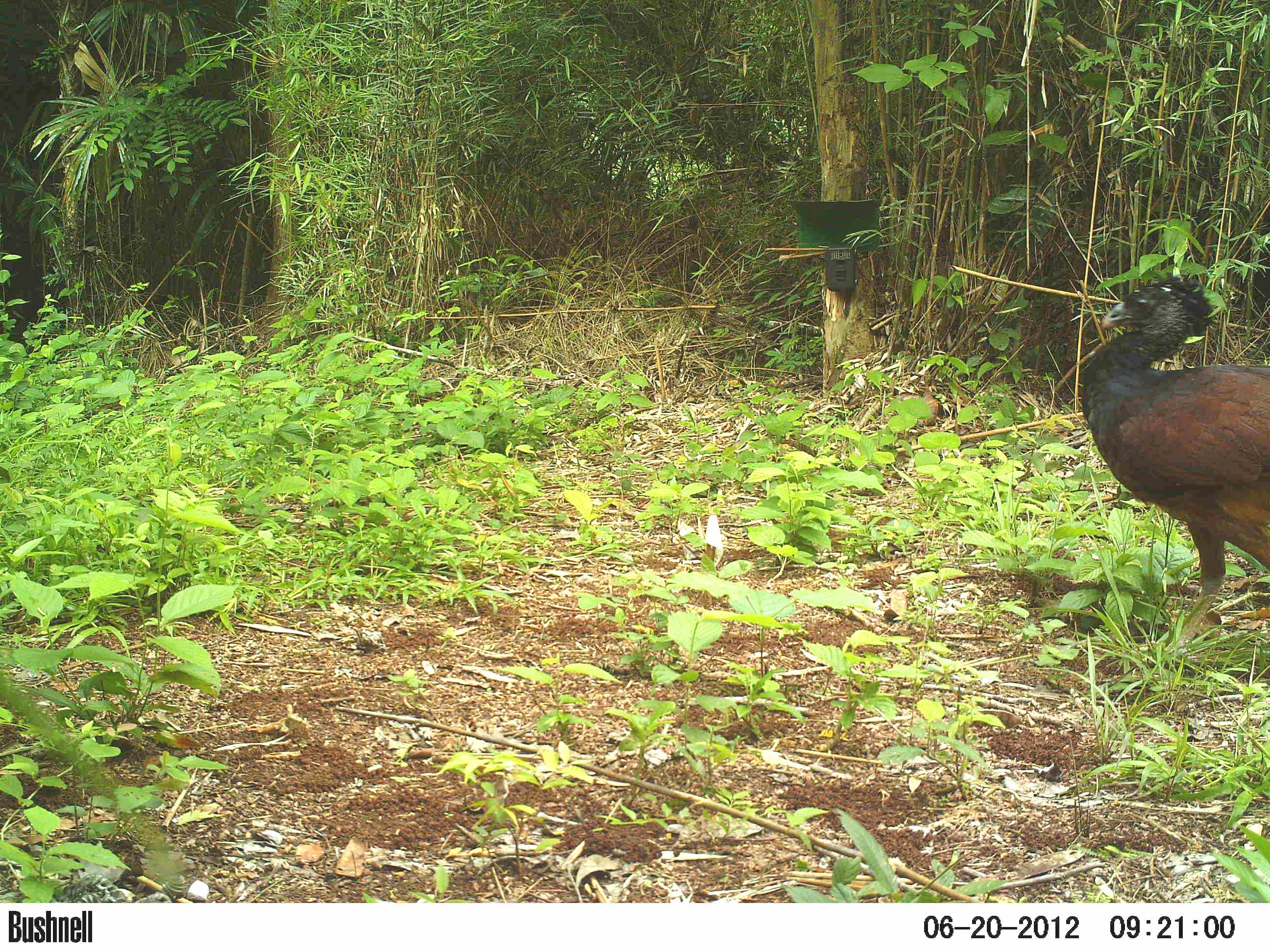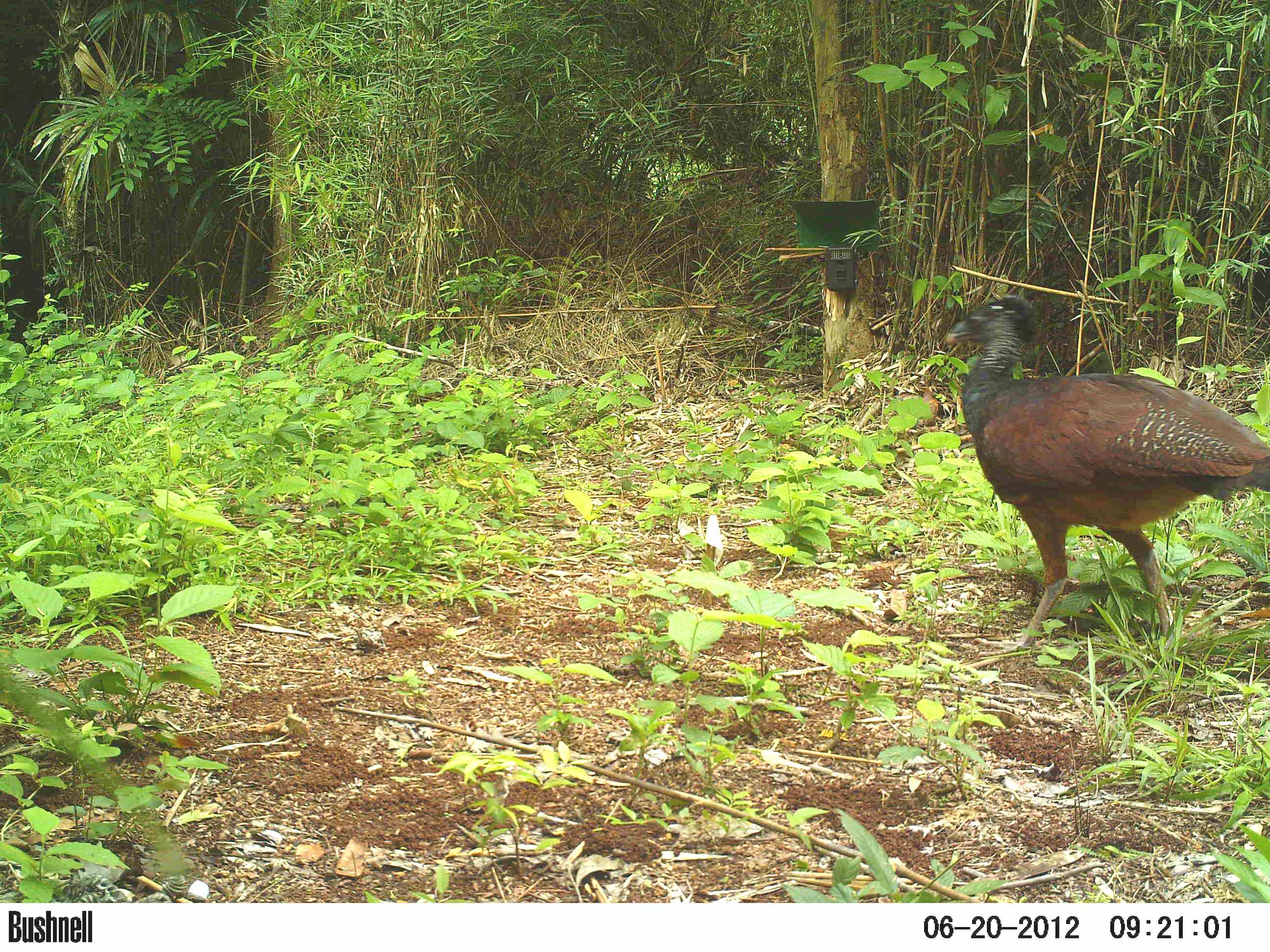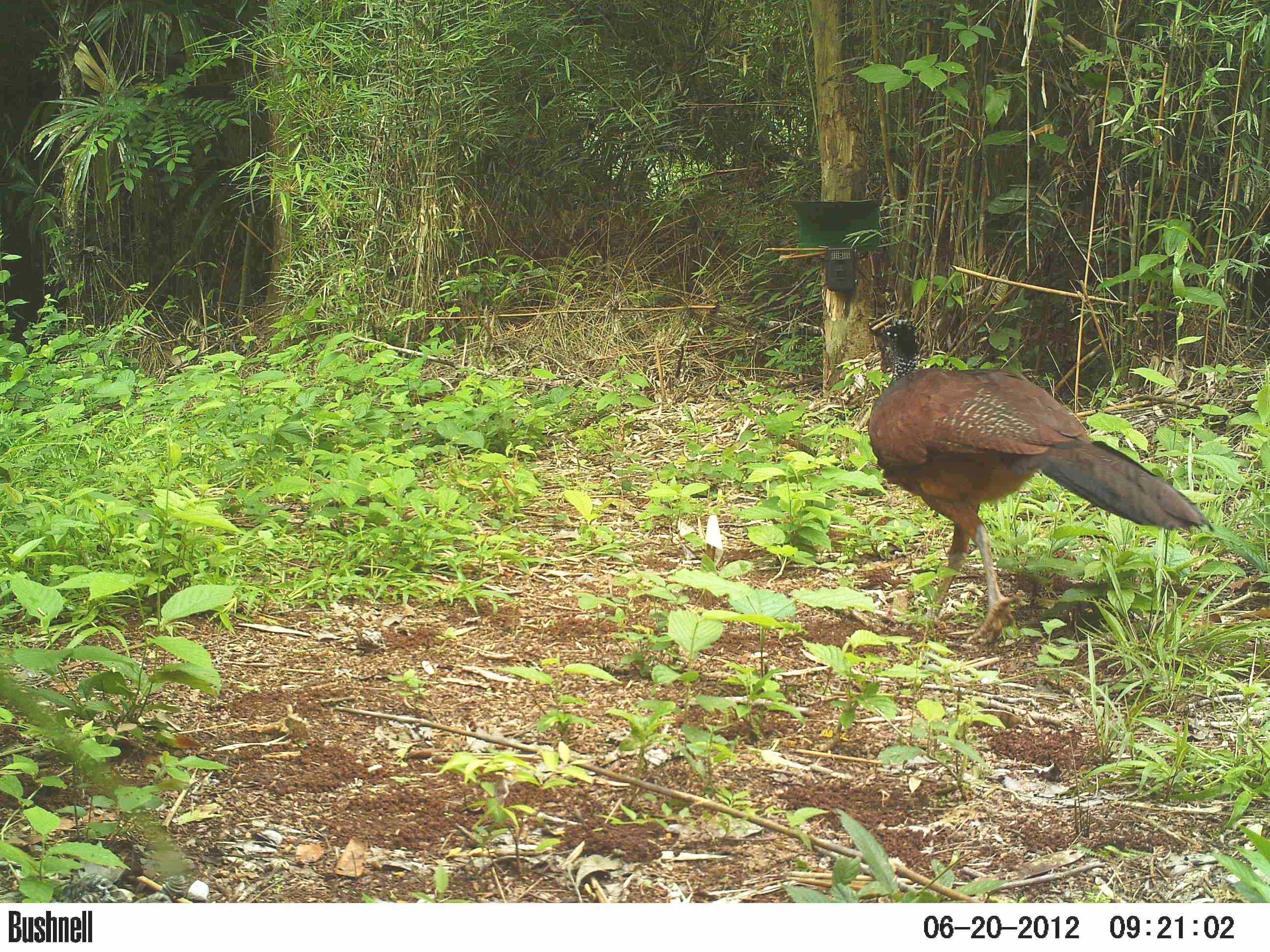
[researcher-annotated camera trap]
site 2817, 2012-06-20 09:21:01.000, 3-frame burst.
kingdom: Animalia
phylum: Chordata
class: Aves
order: Galliformes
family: Cracidae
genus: Crax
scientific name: Crax rubra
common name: great curassow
Crax rubra (great curassow), count 1, age adult, sex female.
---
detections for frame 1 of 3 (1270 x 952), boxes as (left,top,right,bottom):
crax rubra: (1078,273,1270,663)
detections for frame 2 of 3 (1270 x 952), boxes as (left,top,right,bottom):
crax rubra: (944,292,1270,655)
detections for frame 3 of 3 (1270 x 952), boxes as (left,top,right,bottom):
crax rubra: (867,316,1213,645)